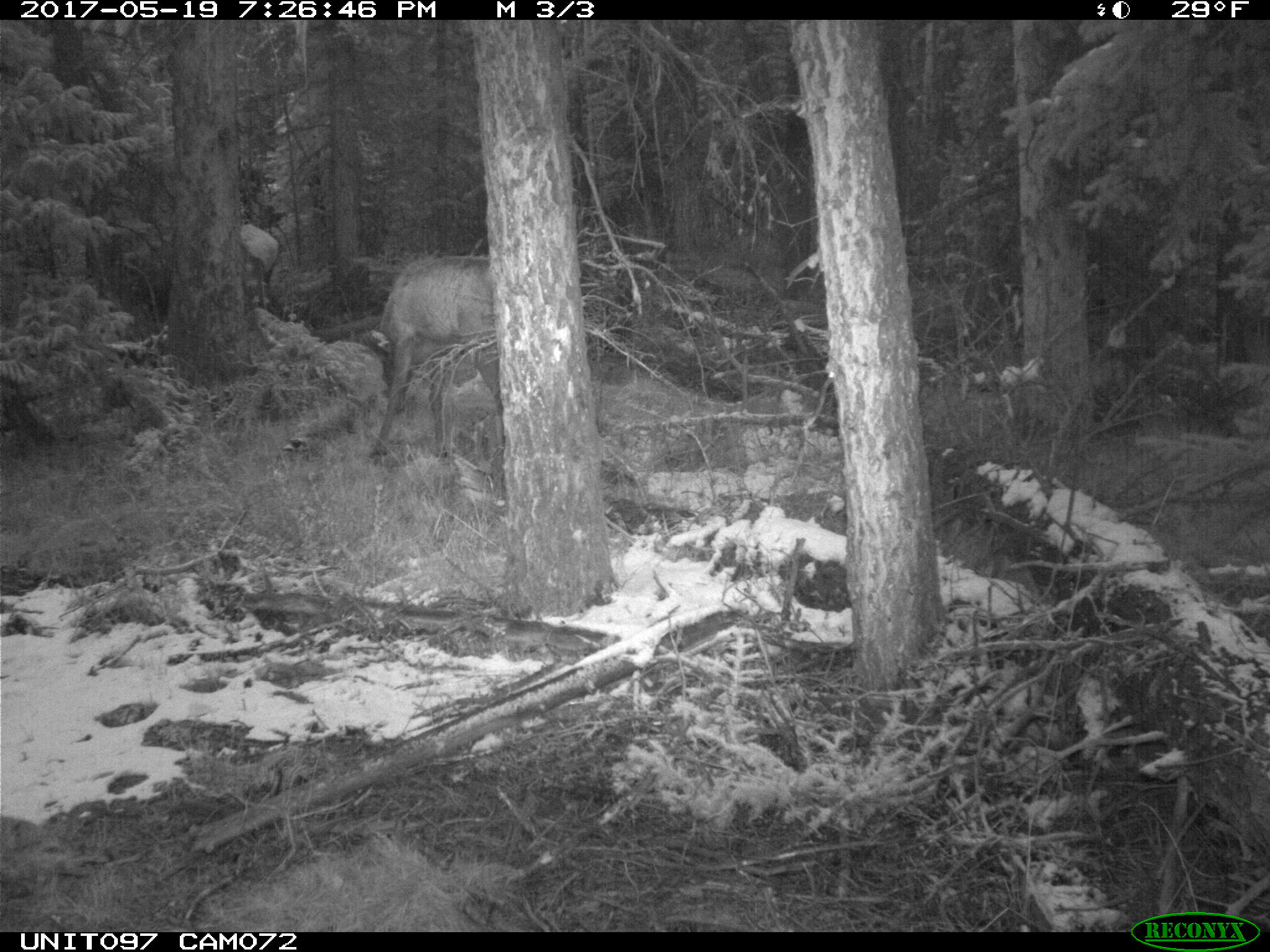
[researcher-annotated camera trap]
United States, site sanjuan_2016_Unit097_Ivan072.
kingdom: Animalia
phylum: Chordata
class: Mammalia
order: Artiodactyla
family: Cervidae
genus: Cervus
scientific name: Cervus elaphus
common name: red deer